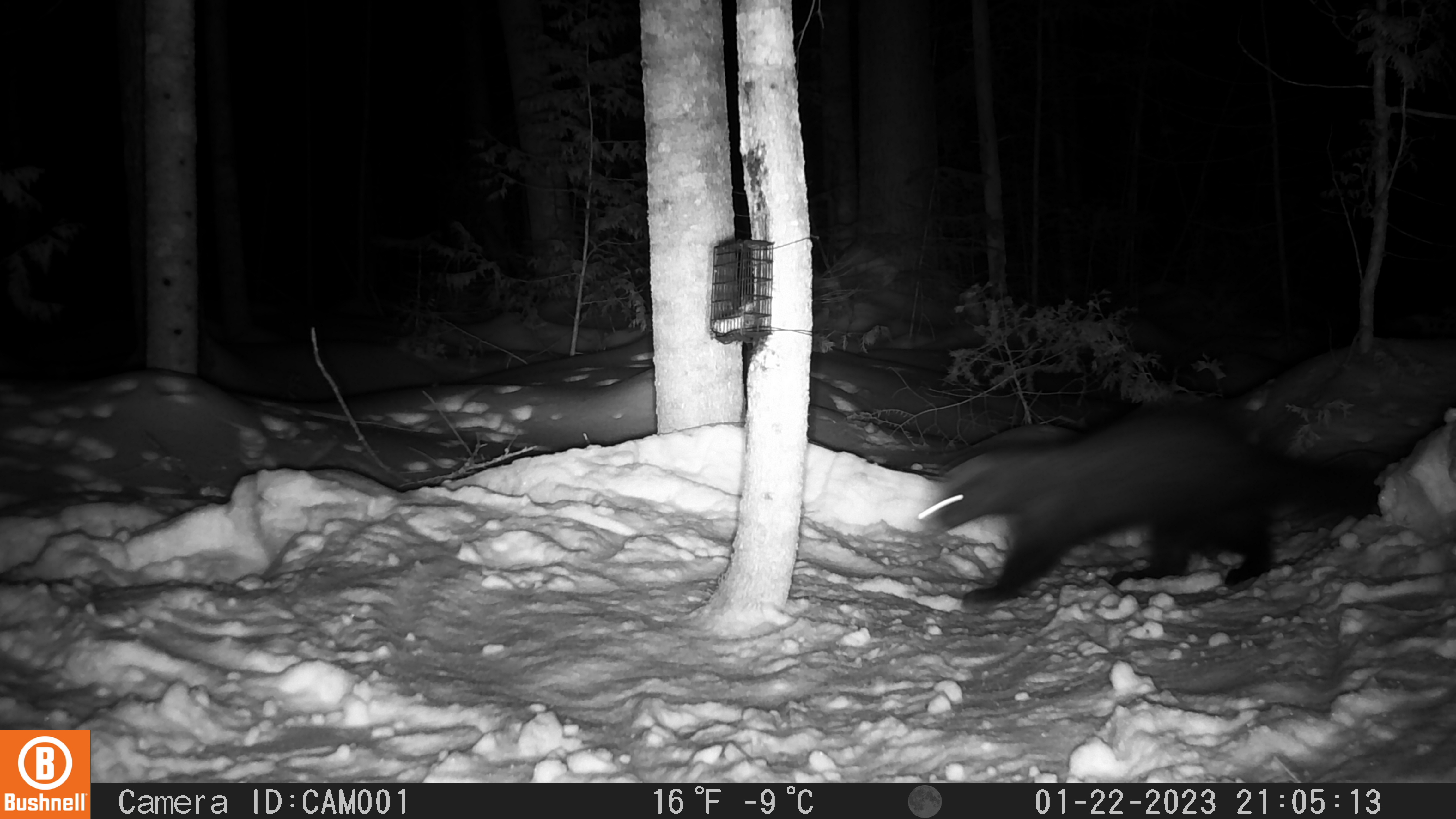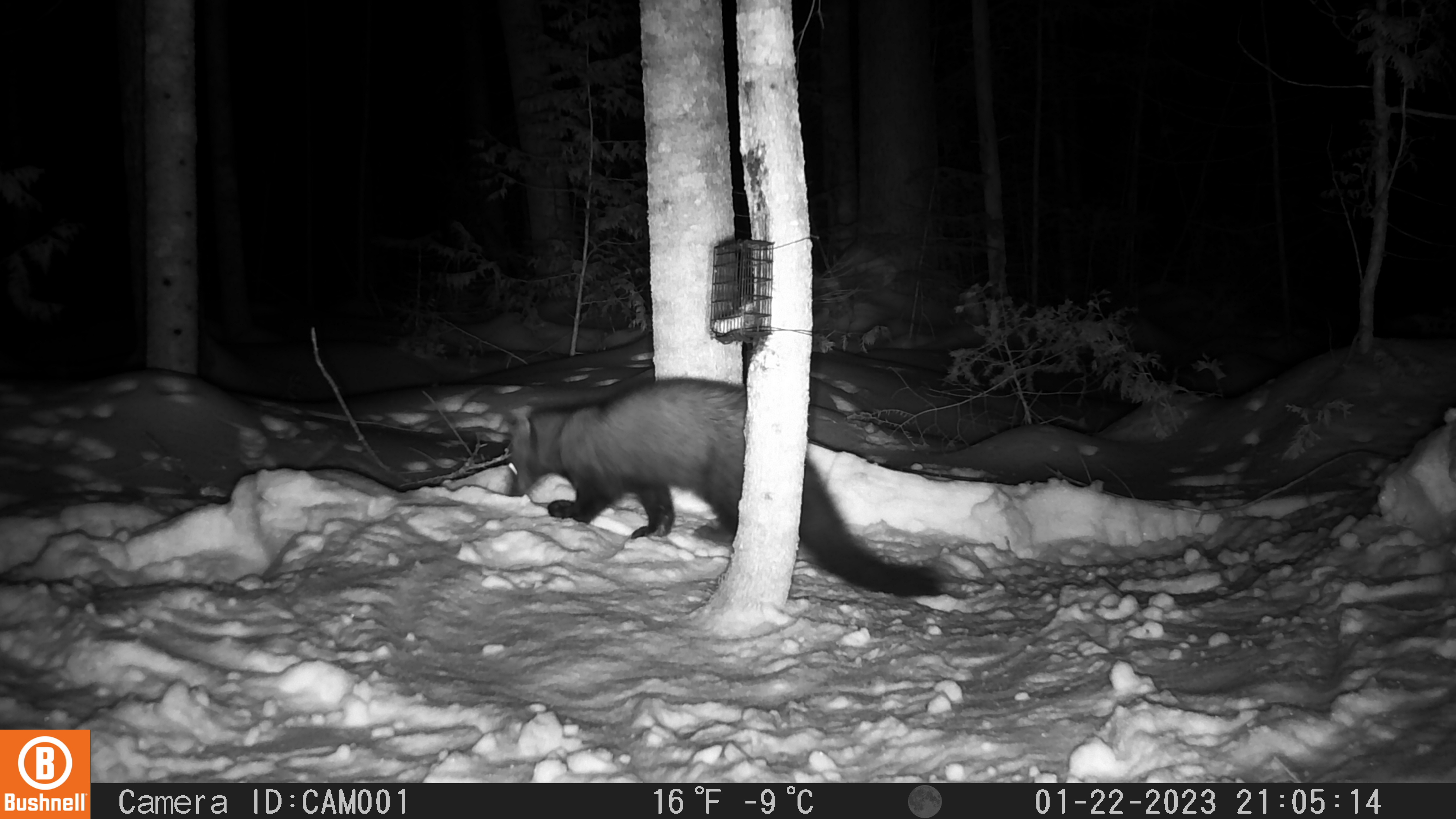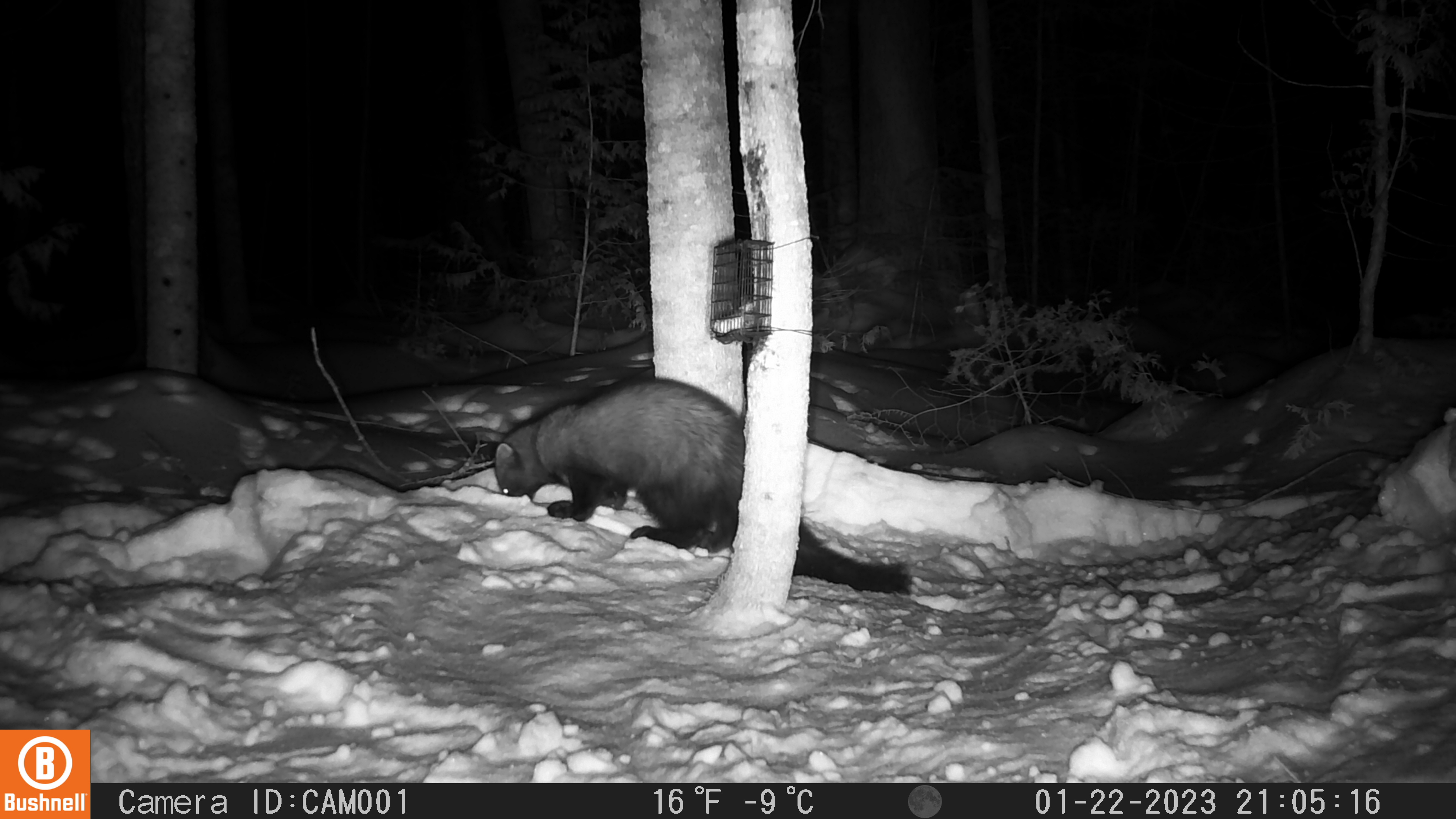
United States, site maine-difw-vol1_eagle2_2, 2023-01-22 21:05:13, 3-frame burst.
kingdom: Animalia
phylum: Chordata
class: Mammalia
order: Carnivora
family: Mustelidae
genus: Pekania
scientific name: Pekania pennanti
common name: fisher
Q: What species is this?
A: Fisher (Pekania pennanti).